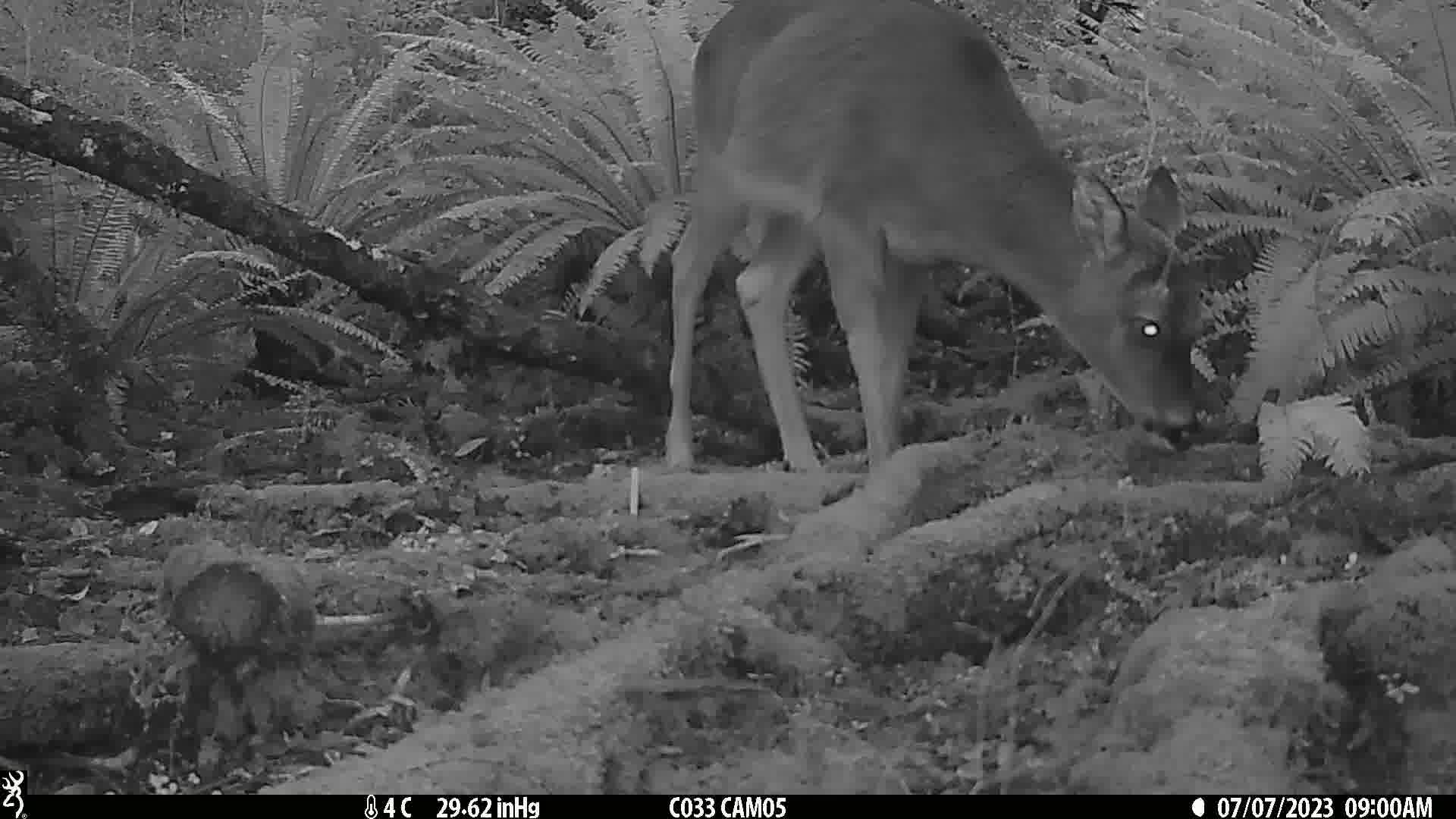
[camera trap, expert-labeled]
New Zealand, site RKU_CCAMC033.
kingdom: Animalia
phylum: Chordata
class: Mammalia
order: Artiodactyla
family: Cervidae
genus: Odocoileus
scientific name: Odocoileus virginianus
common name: white-tailed deer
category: white tailed deer